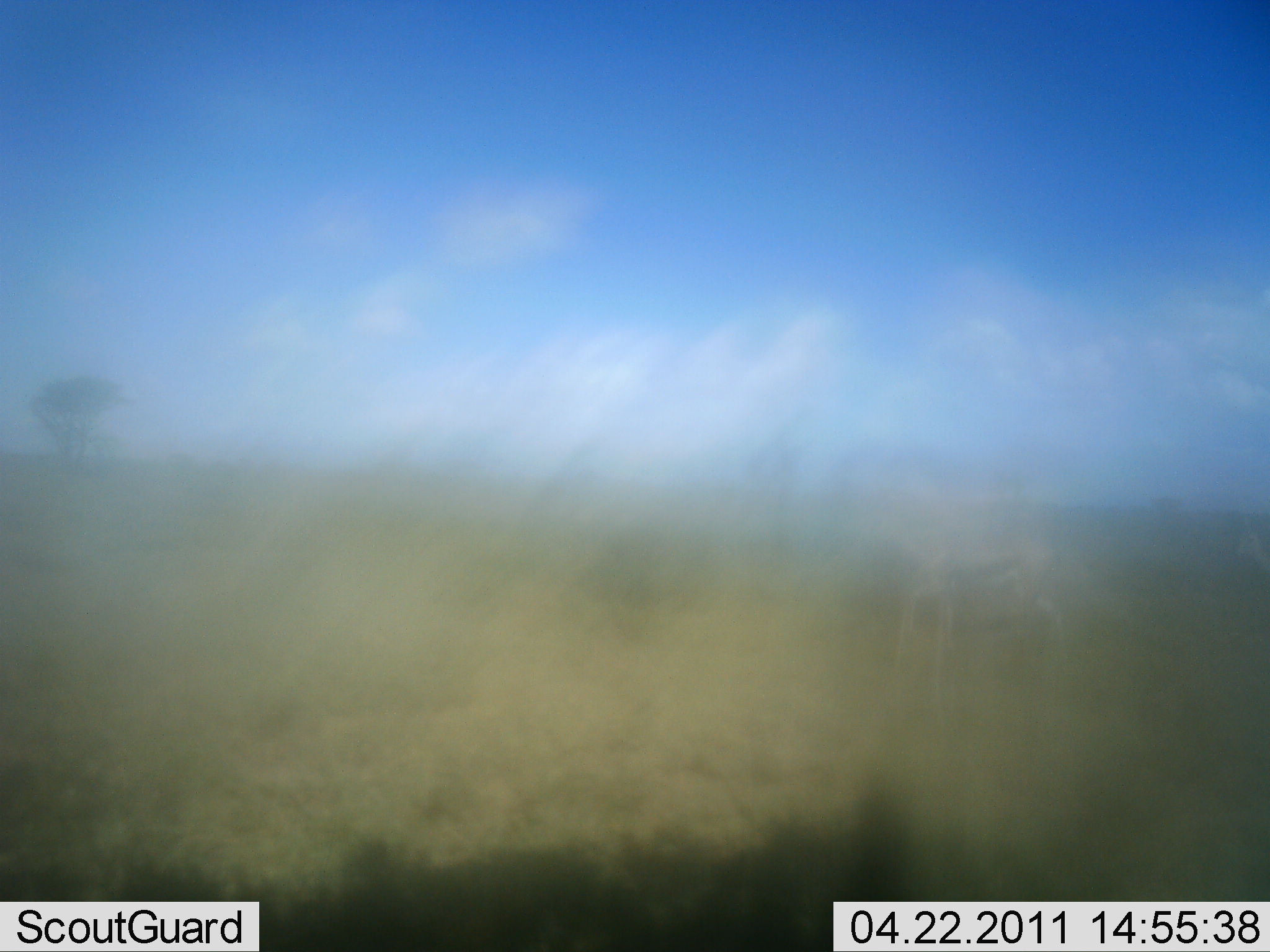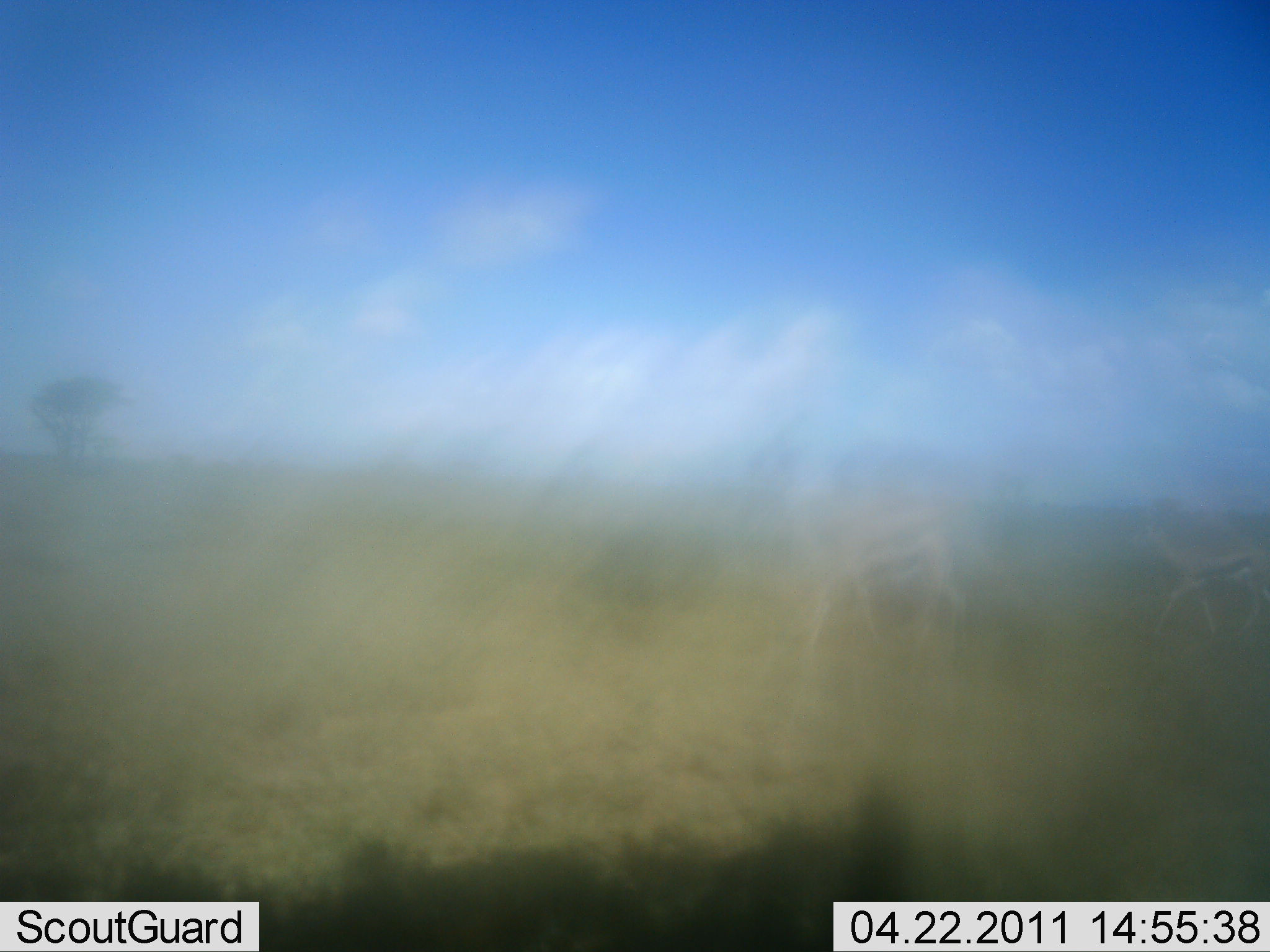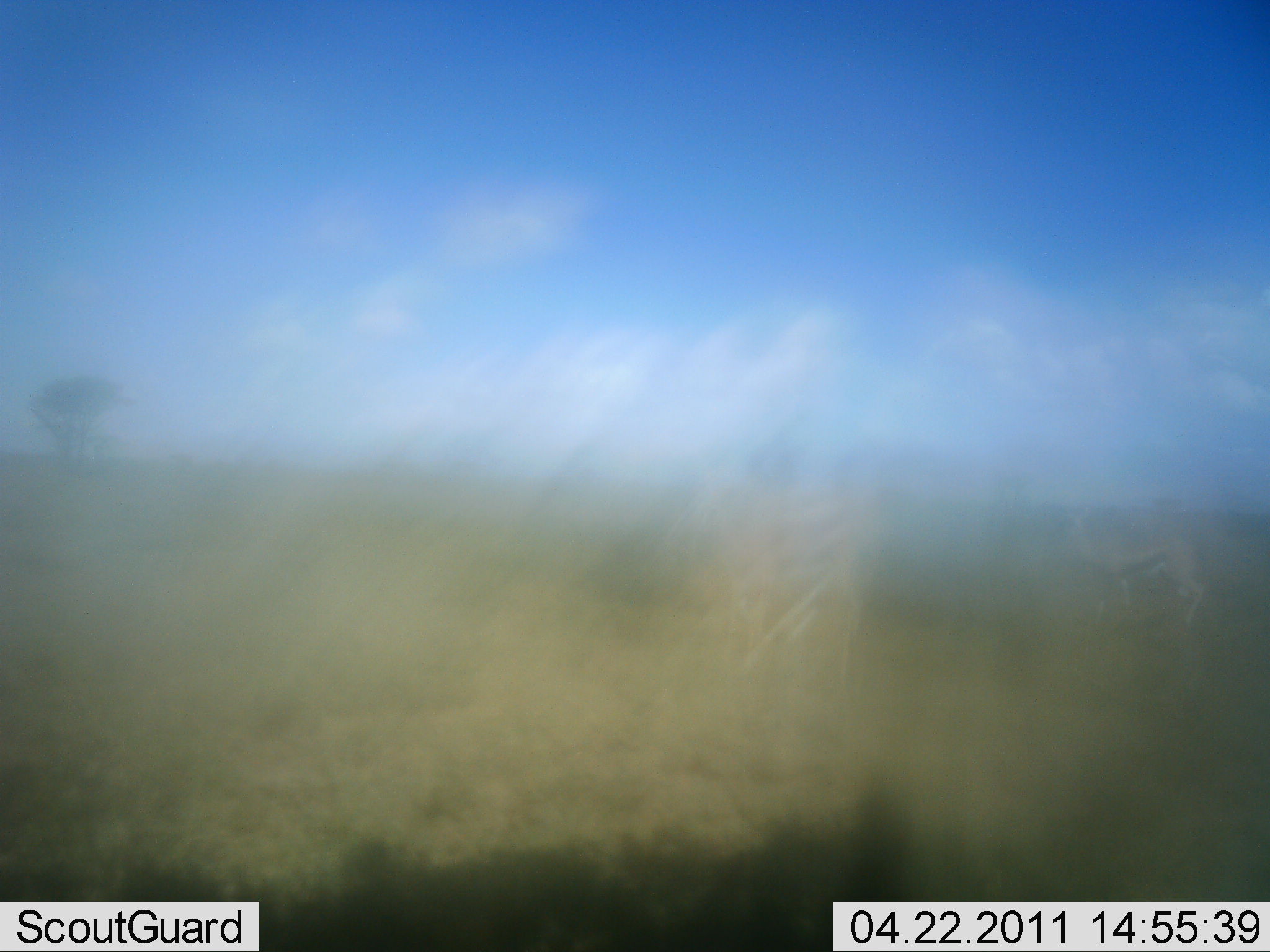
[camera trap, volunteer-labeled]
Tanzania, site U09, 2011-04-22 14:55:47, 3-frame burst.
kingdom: Animalia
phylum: Chordata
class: Mammalia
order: Artiodactyla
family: Bovidae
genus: Eudorcas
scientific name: Eudorcas thomsonii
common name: thomson's gazelle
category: gazellethomsons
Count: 2.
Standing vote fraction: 20%.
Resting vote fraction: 0%.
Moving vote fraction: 80%.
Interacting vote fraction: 0%.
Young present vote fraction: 20%.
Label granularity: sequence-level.